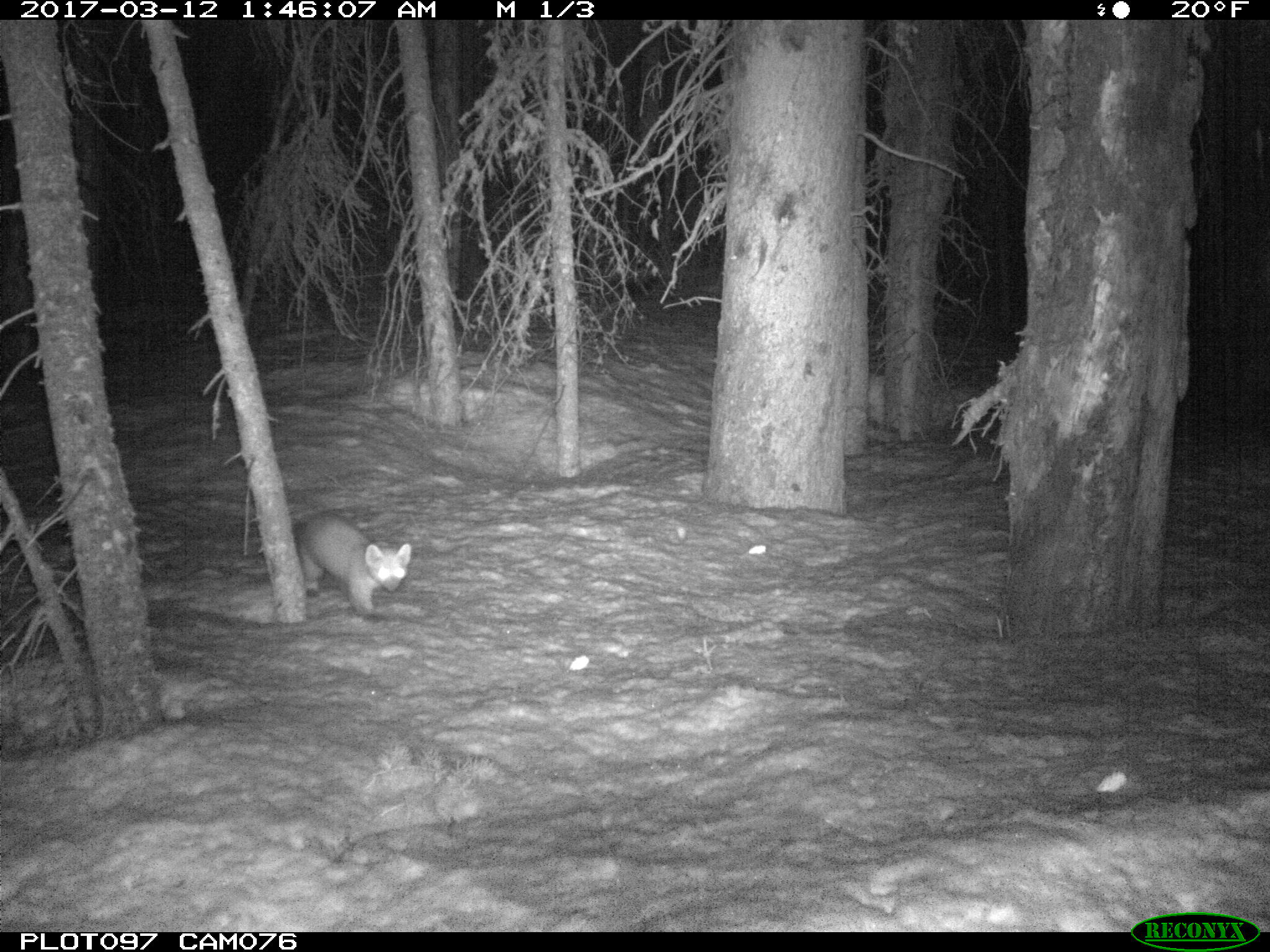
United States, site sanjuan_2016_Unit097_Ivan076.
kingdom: Animalia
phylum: Chordata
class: Mammalia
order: Carnivora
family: Mustelidae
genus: Martes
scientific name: Martes americana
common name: american marten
Martes americana (american marten).